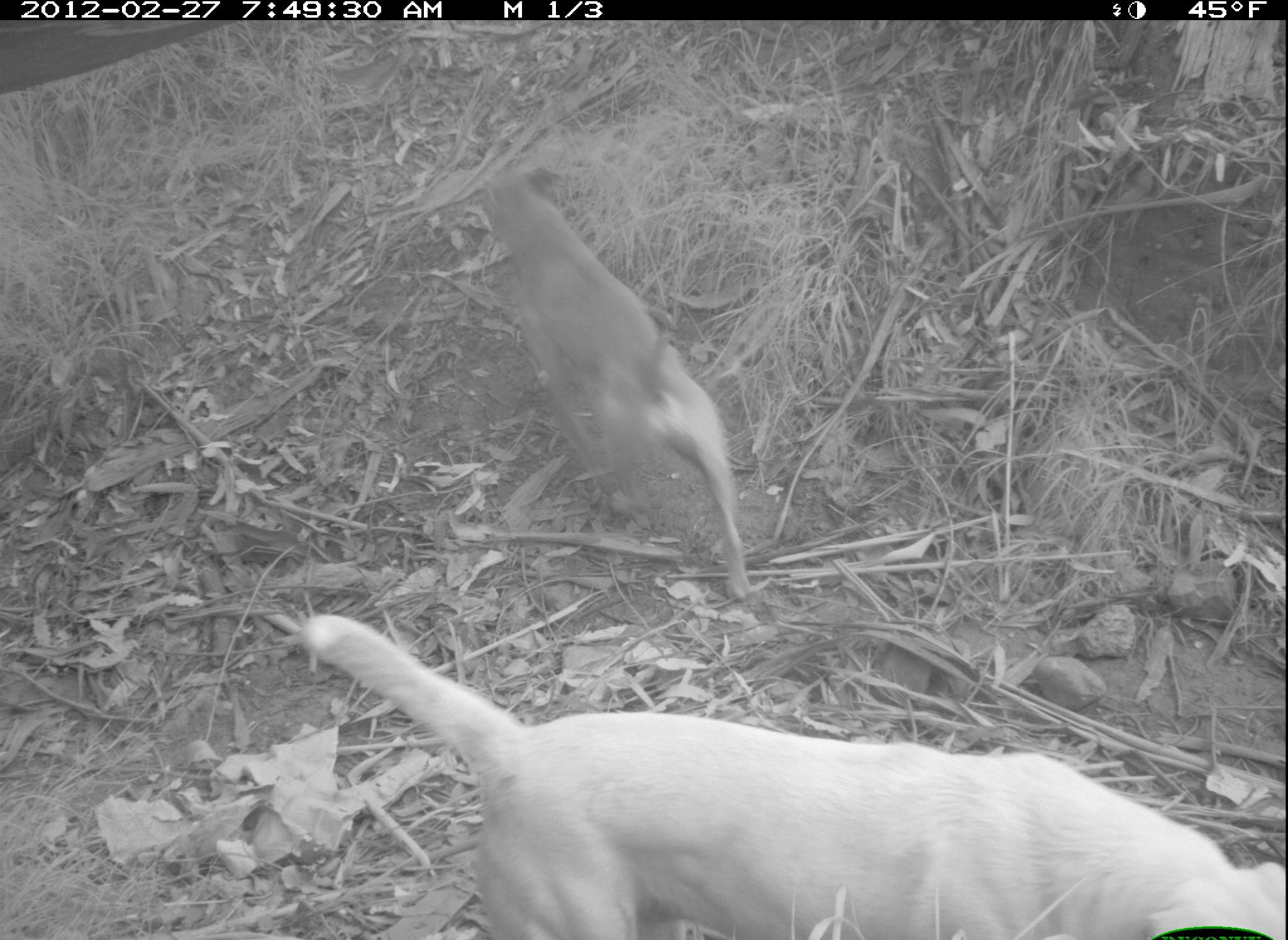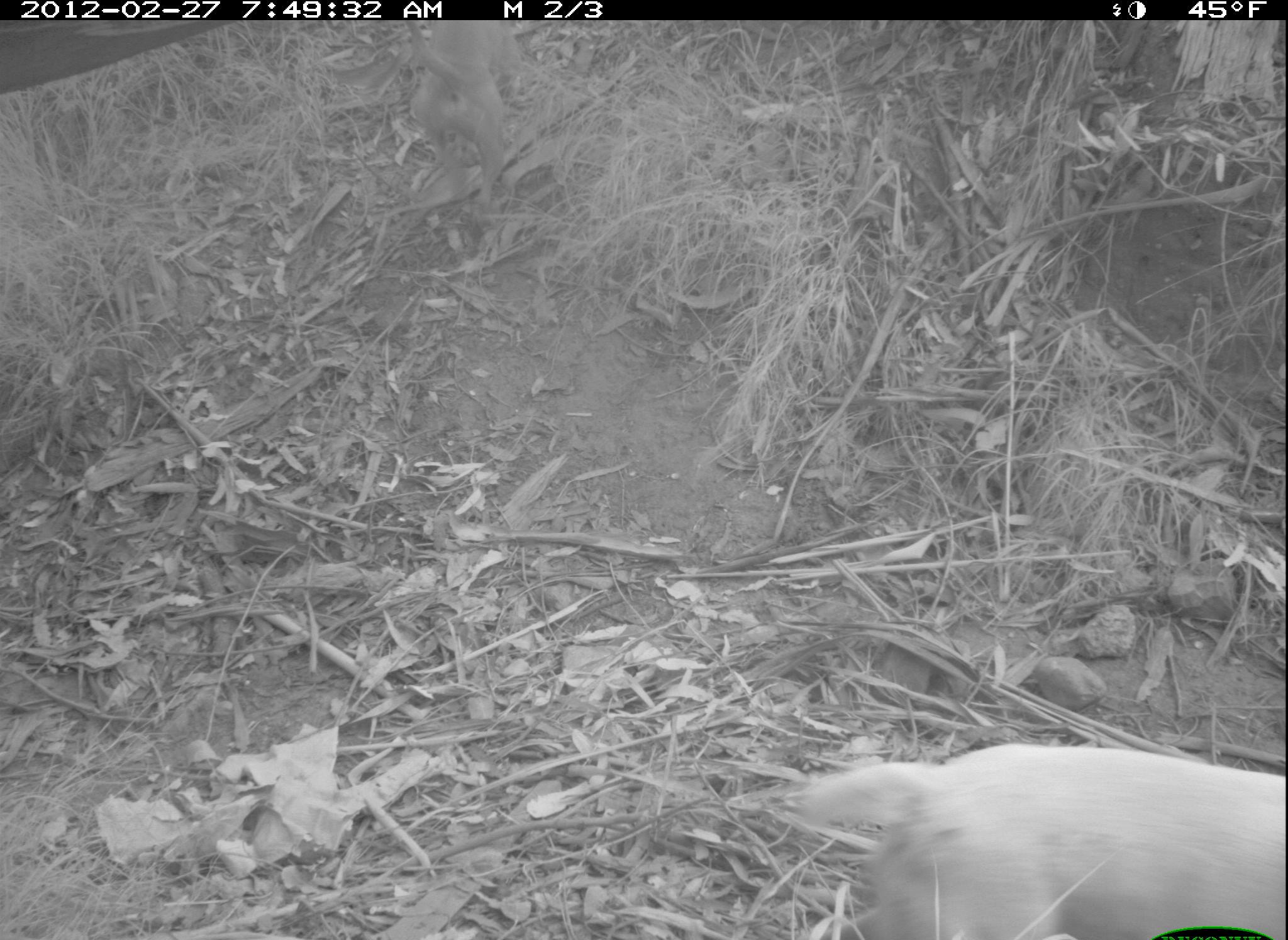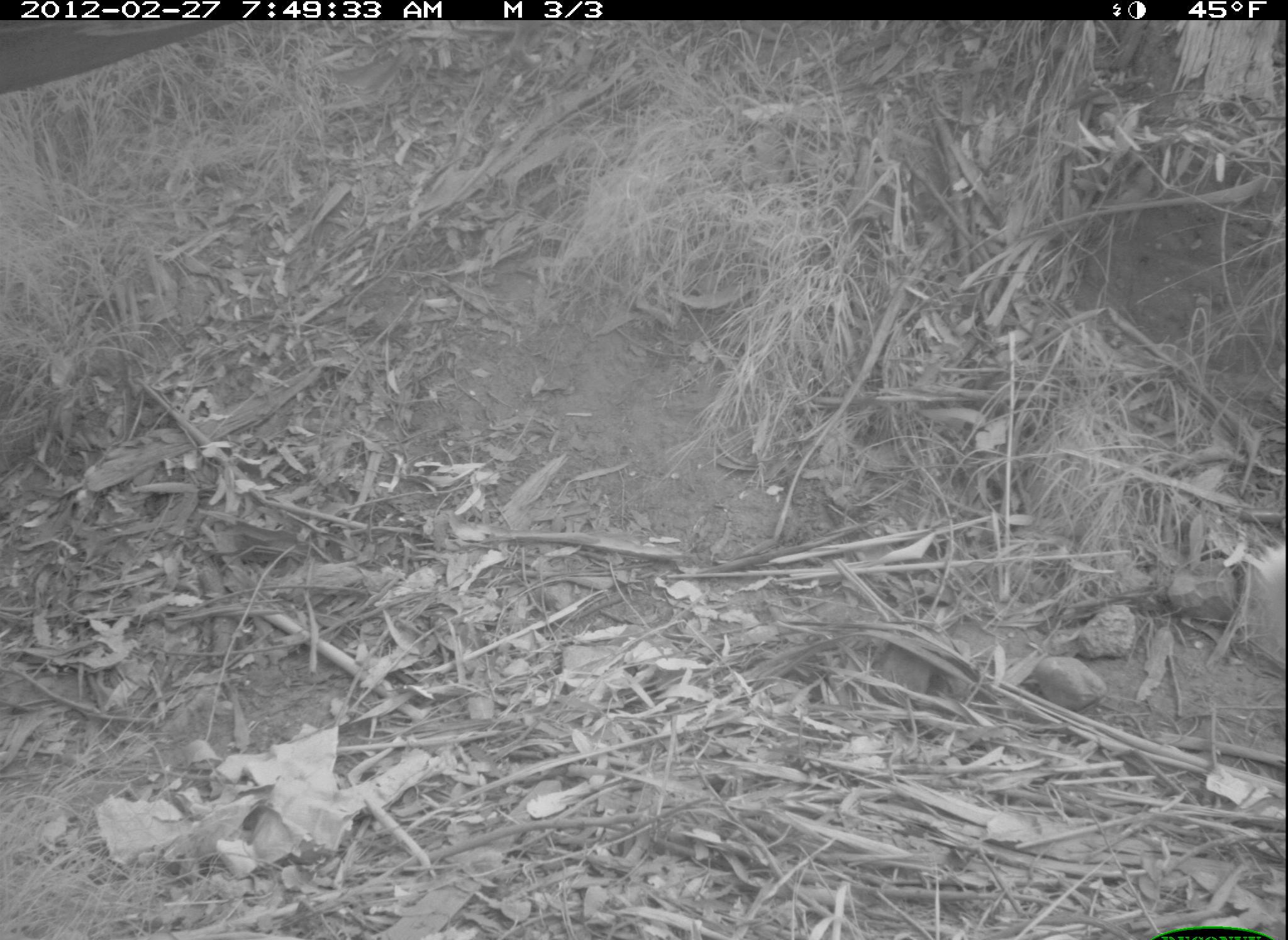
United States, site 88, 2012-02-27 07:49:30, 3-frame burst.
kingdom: Animalia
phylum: Chordata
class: Mammalia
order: Carnivora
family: Canidae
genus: Canis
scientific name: Canis familiaris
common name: domestic dog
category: dog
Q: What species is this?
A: Dog (domestic dog) (Canis familiaris).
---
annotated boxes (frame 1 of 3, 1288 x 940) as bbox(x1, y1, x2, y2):
dog: bbox(291, 602, 1285, 929); bbox(460, 147, 802, 604)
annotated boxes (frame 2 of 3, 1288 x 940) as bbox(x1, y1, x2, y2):
dog: bbox(799, 726, 1286, 940)